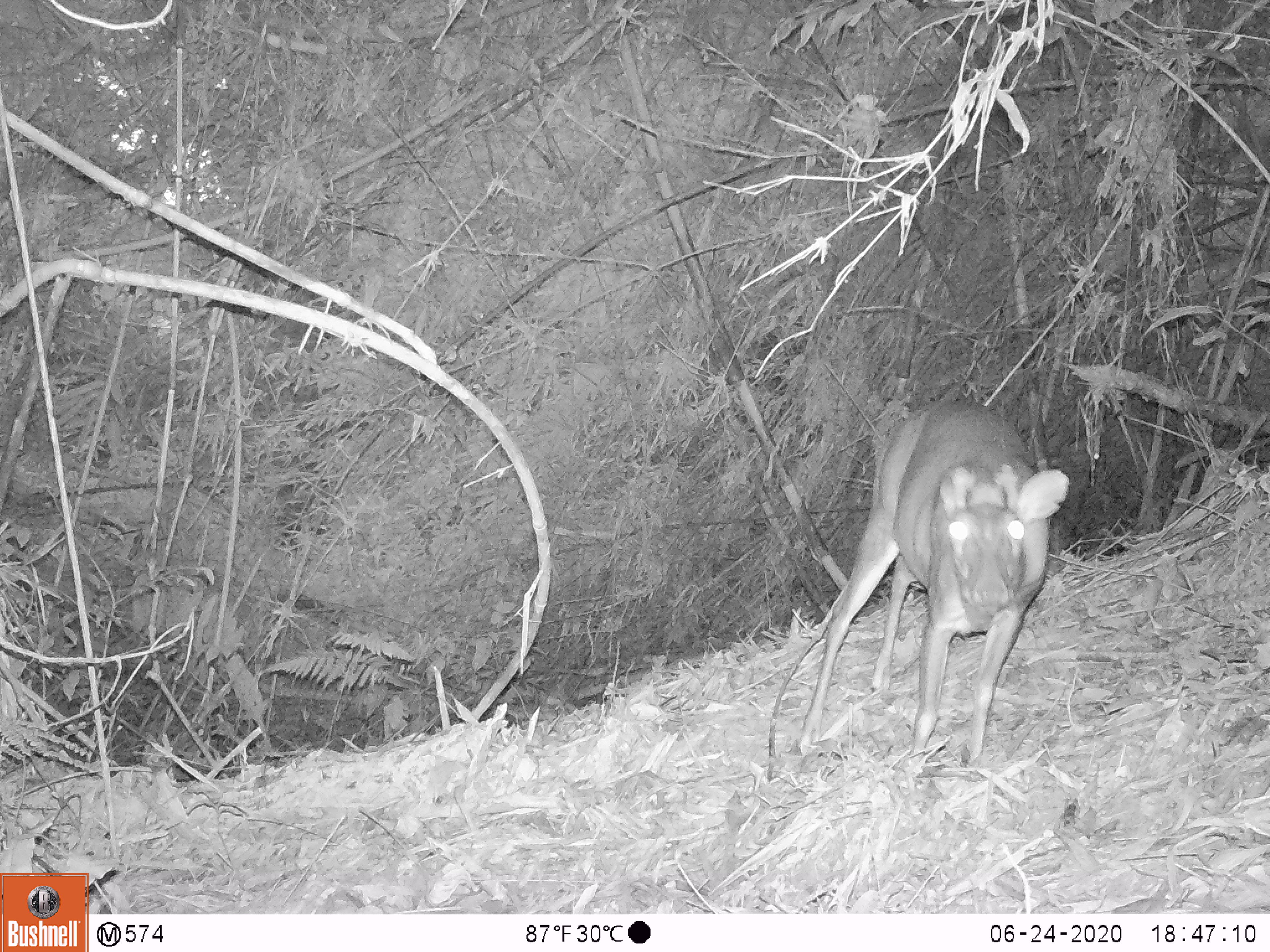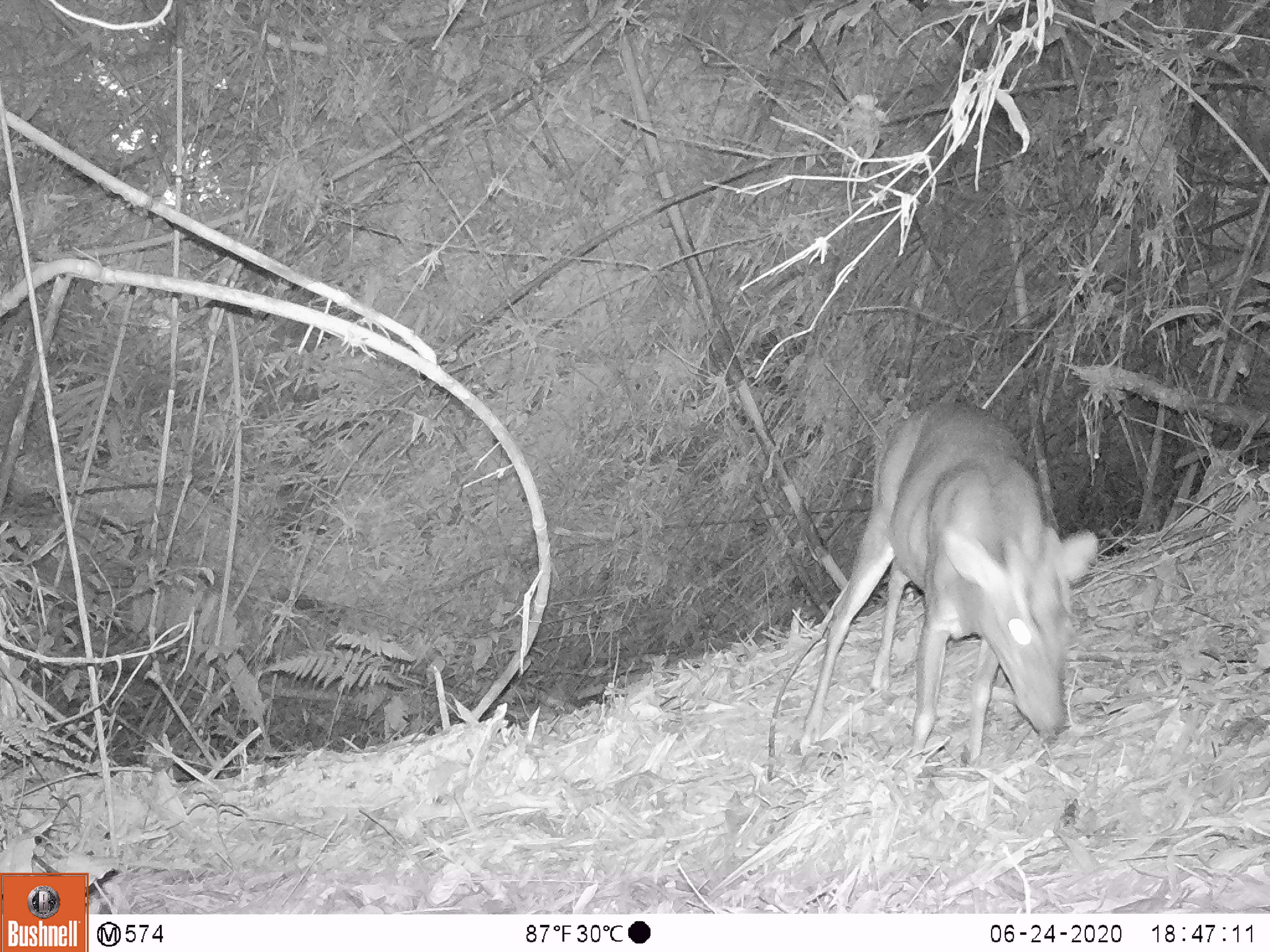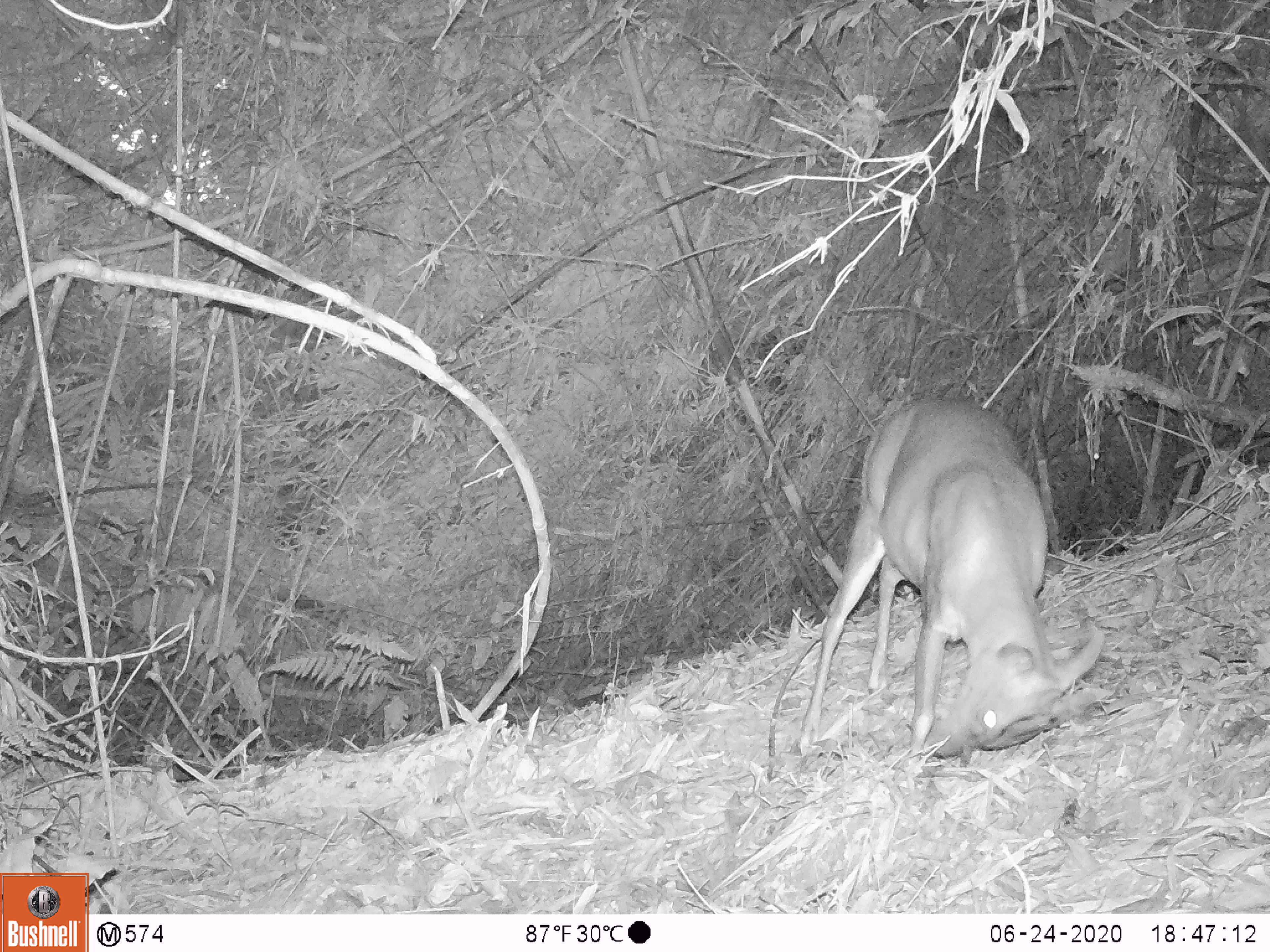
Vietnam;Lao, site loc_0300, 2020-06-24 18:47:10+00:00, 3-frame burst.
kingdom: Animalia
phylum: Chordata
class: Mammalia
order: Artiodactyla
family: Cervidae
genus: Muntiacus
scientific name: Muntiacus rooseveltorum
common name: roosevelt's muntjac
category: roosevelts muntjac group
Roosevelts muntjac group (roosevelt's muntjac) (Muntiacus rooseveltorum). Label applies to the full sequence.